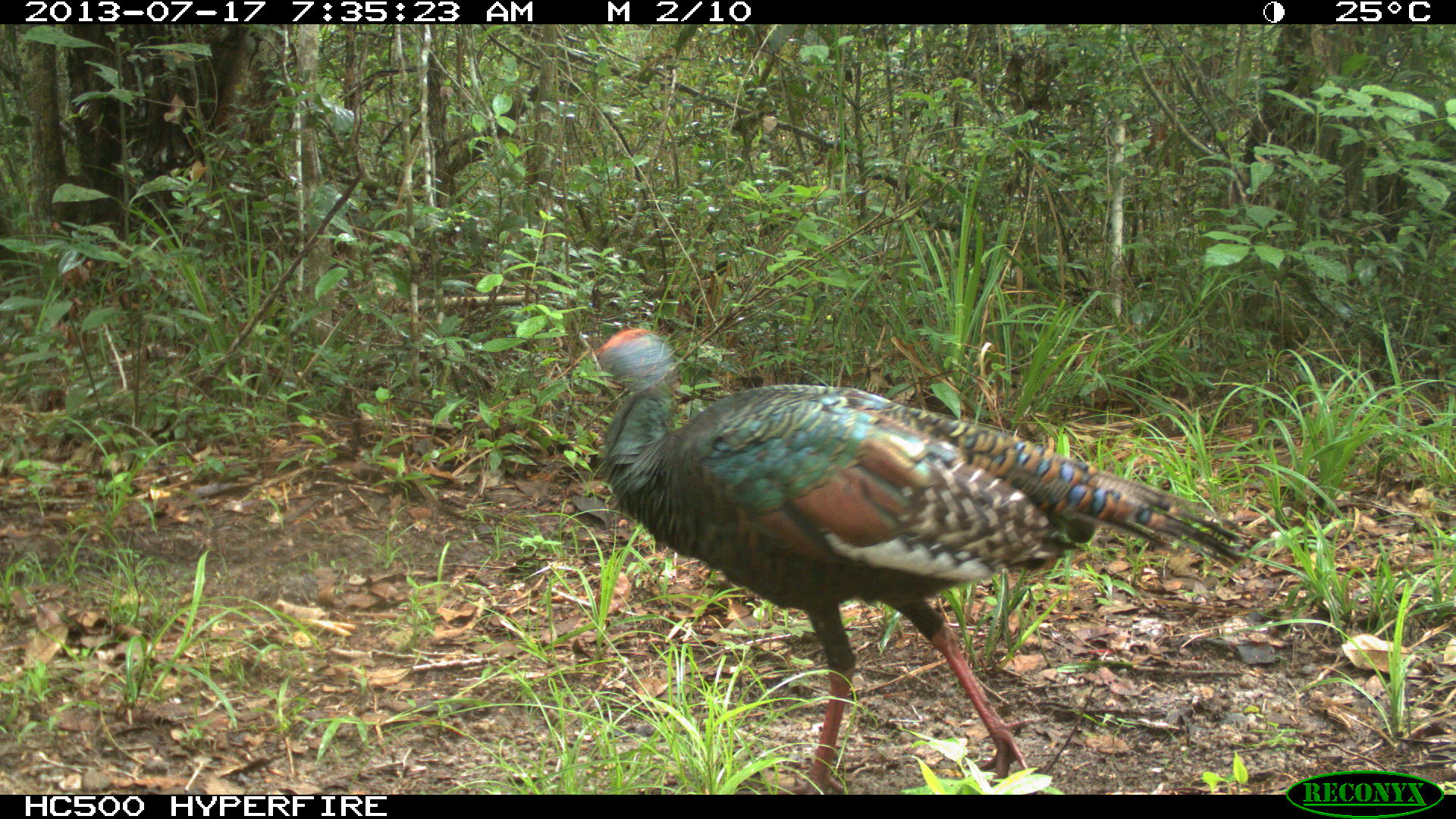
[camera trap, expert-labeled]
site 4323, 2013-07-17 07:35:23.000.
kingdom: Animalia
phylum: Chordata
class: Aves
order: Galliformes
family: Phasianidae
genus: Meleagris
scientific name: Meleagris ocellata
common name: ocellated turkey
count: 1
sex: female